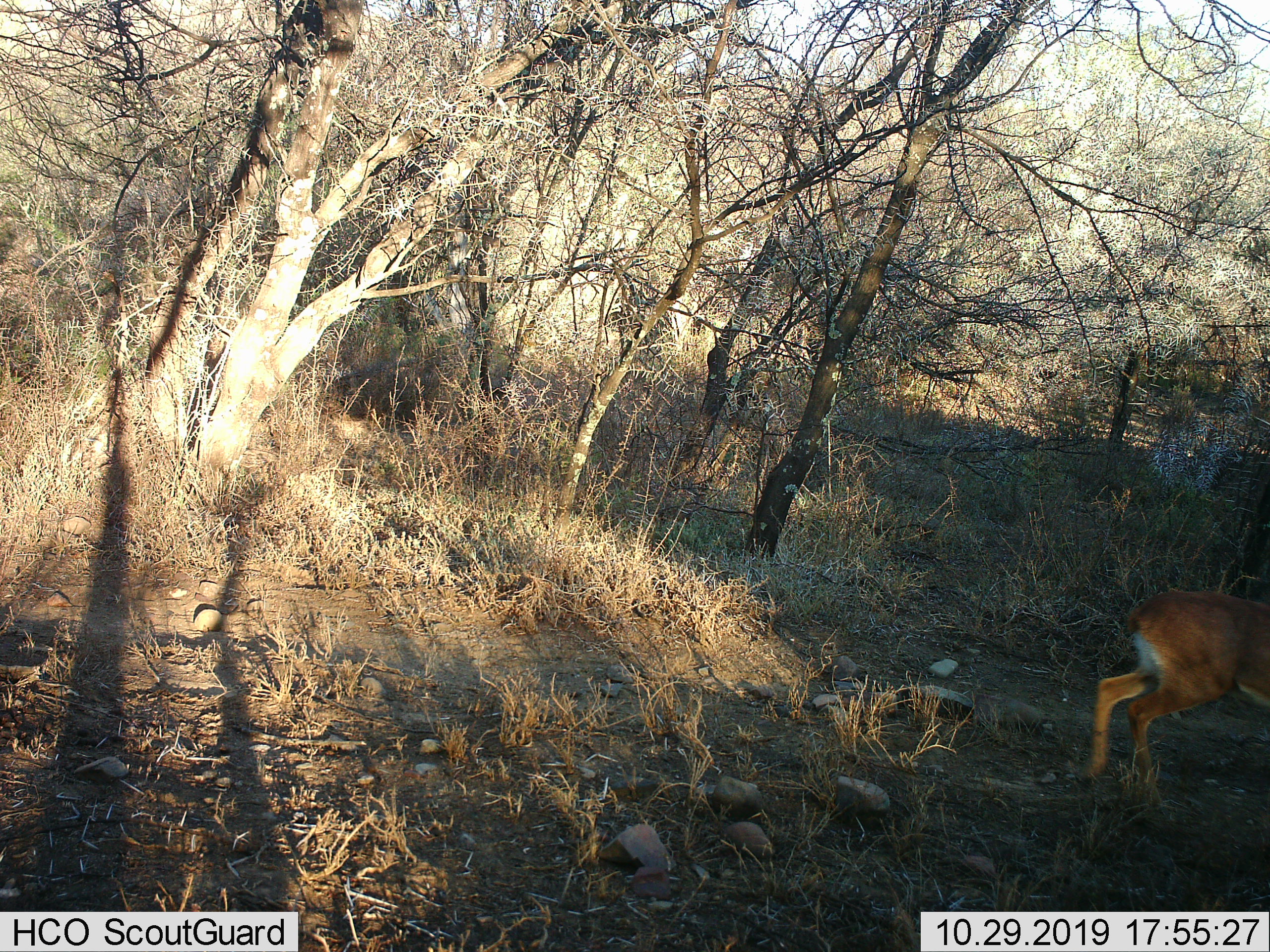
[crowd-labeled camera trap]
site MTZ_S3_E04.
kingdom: Animalia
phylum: Chordata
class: Mammalia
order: Artiodactyla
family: Bovidae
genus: Raphicerus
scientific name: Raphicerus campestris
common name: steenbok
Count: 1.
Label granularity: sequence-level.